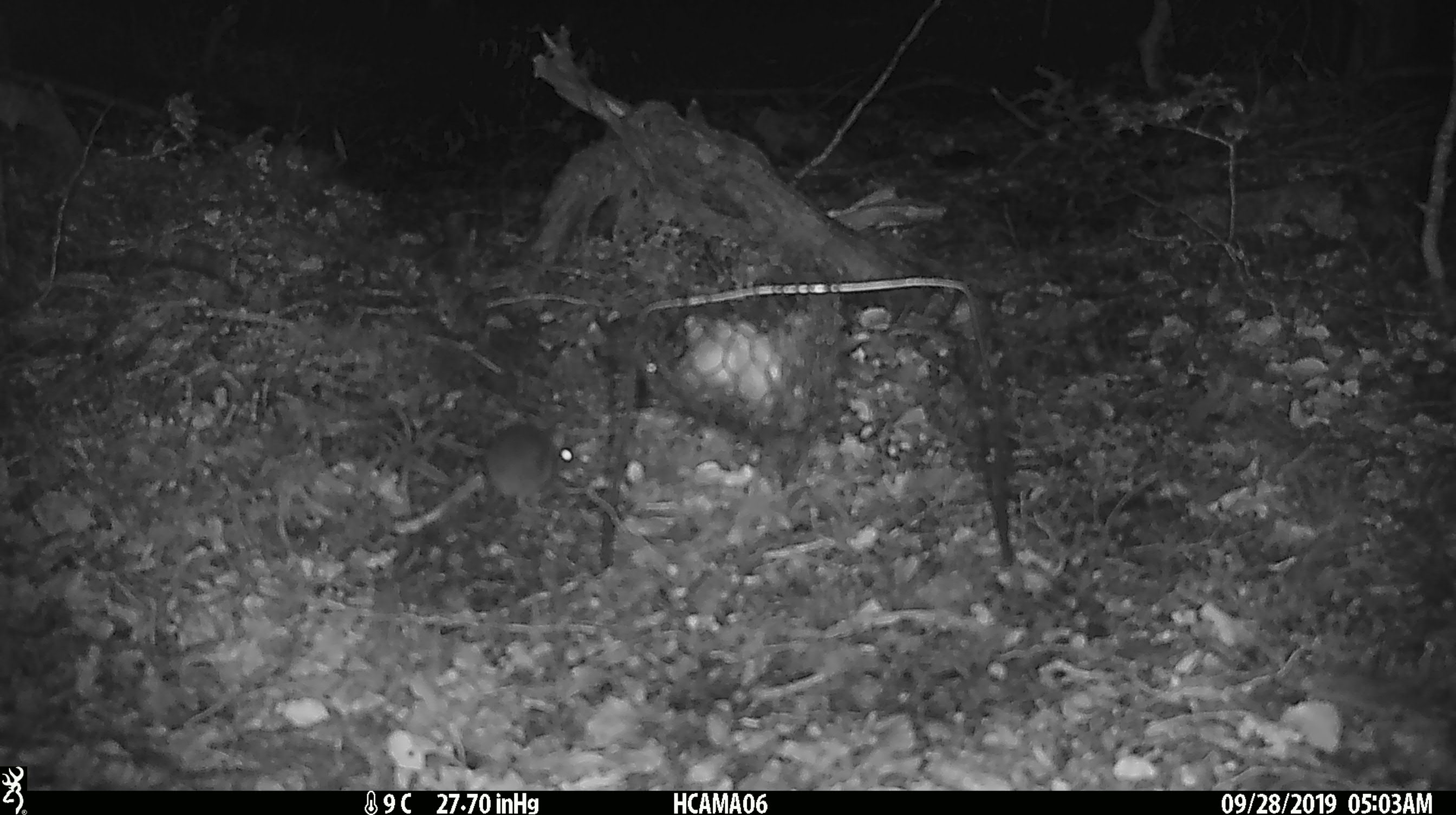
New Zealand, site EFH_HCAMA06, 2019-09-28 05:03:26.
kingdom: Animalia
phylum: Chordata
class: Mammalia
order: Rodentia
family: Muridae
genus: Mus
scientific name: Mus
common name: mouse